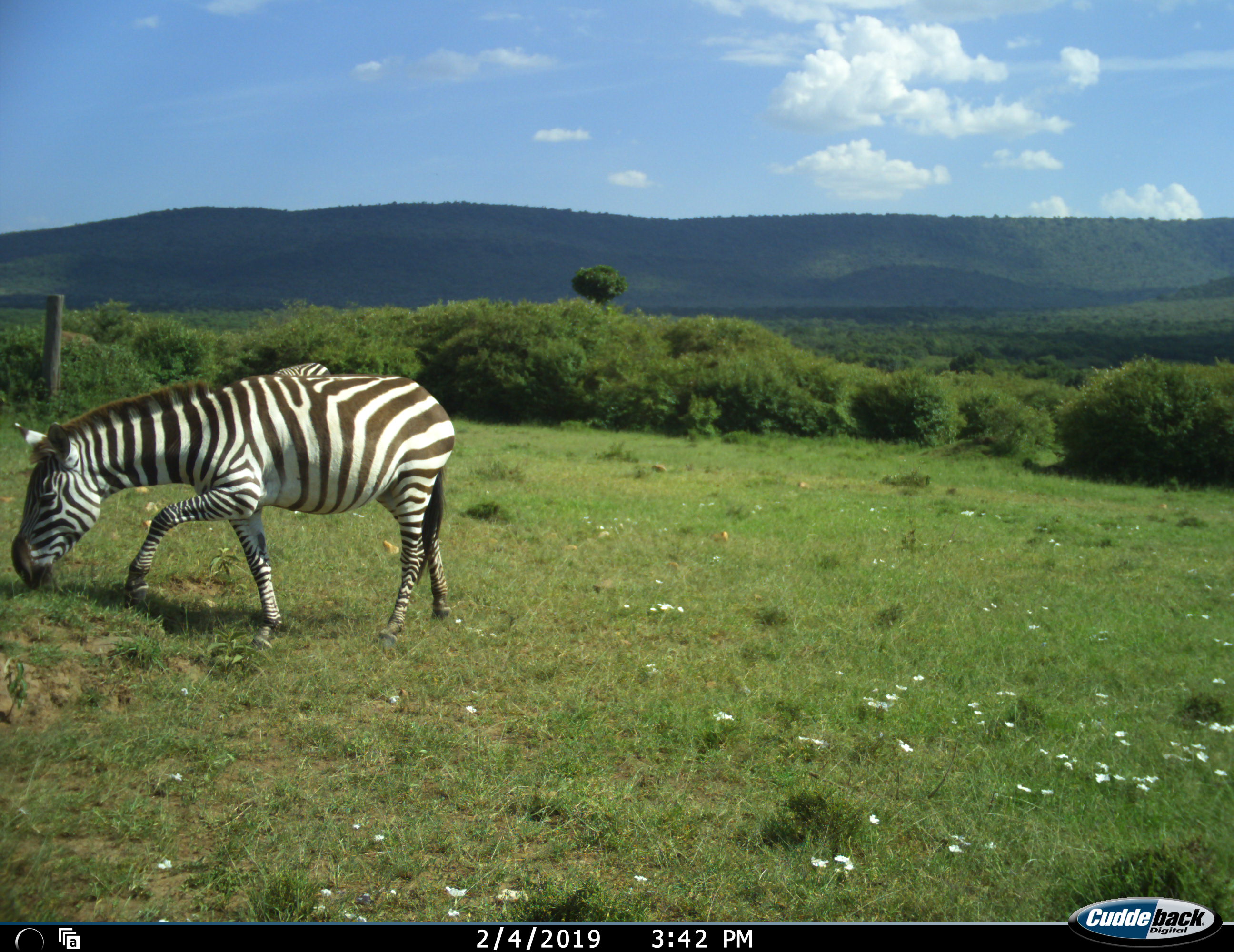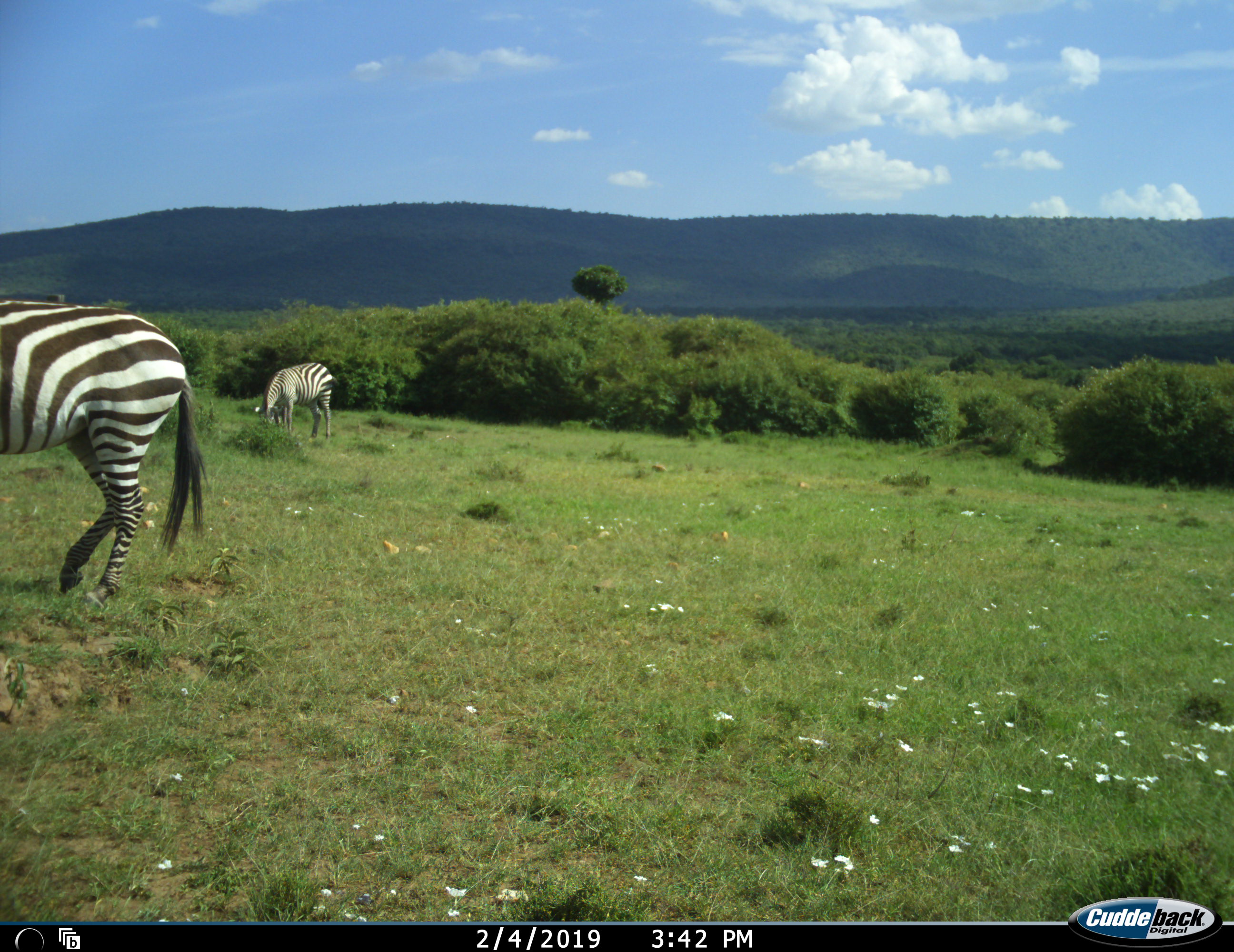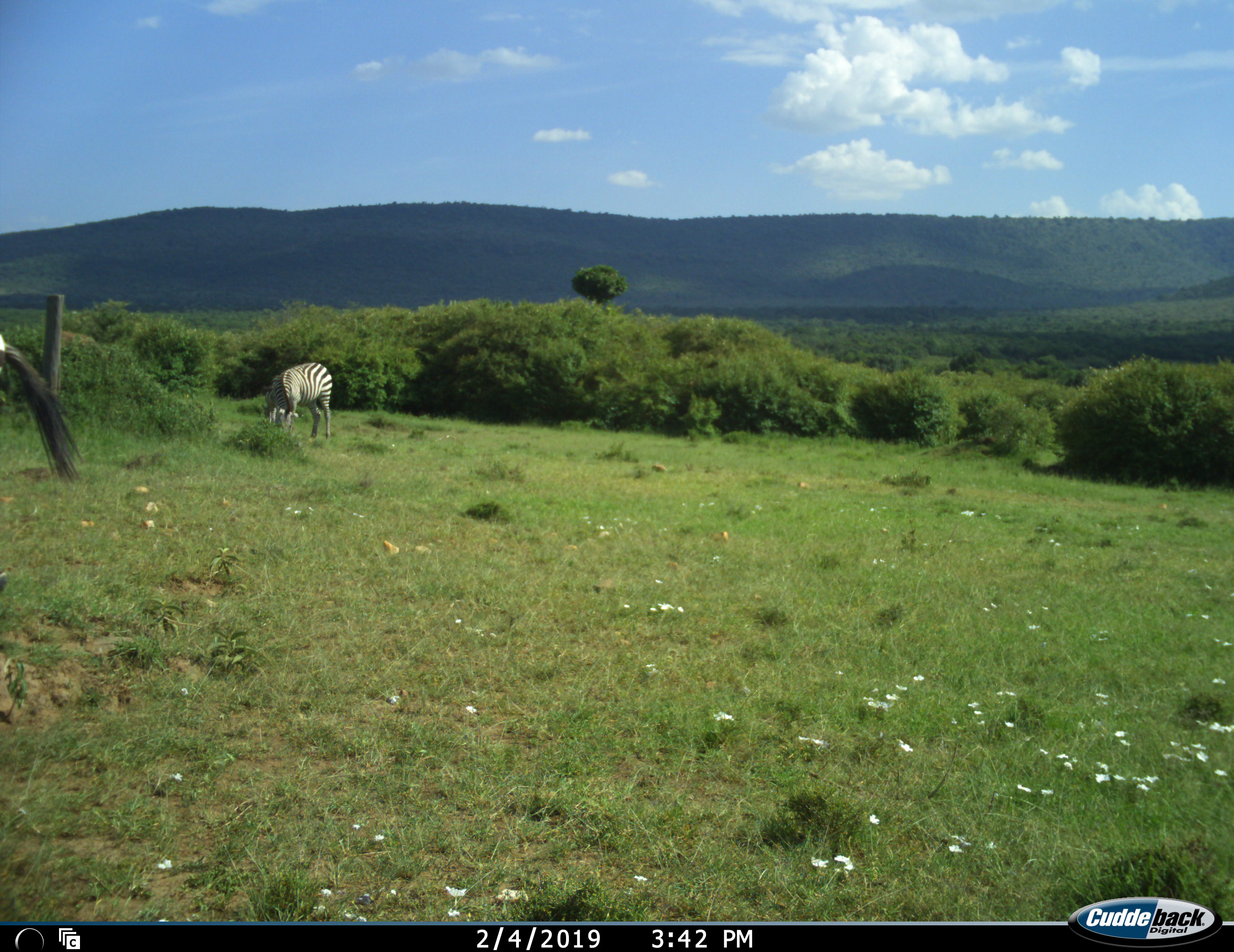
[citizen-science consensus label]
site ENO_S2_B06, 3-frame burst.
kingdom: Animalia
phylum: Chordata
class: Mammalia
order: Perissodactyla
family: Equidae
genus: Equus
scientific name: Equus quagga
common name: plains zebra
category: zebraplains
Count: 2.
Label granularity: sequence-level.